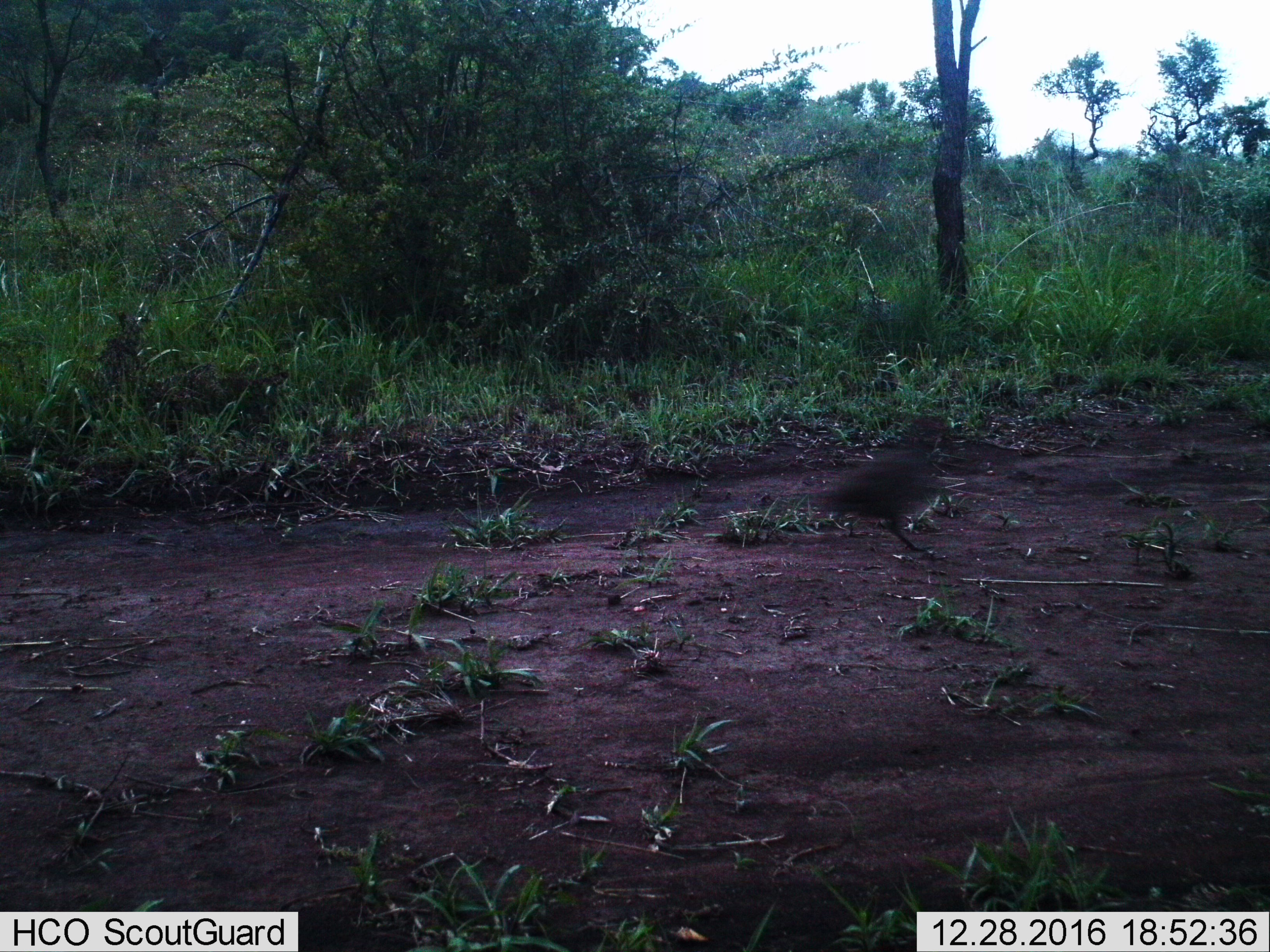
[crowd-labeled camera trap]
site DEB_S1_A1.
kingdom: Animalia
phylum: Chordata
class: Aves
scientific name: Aves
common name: bird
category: birdother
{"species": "birdother (bird) (Aves)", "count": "1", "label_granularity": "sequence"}